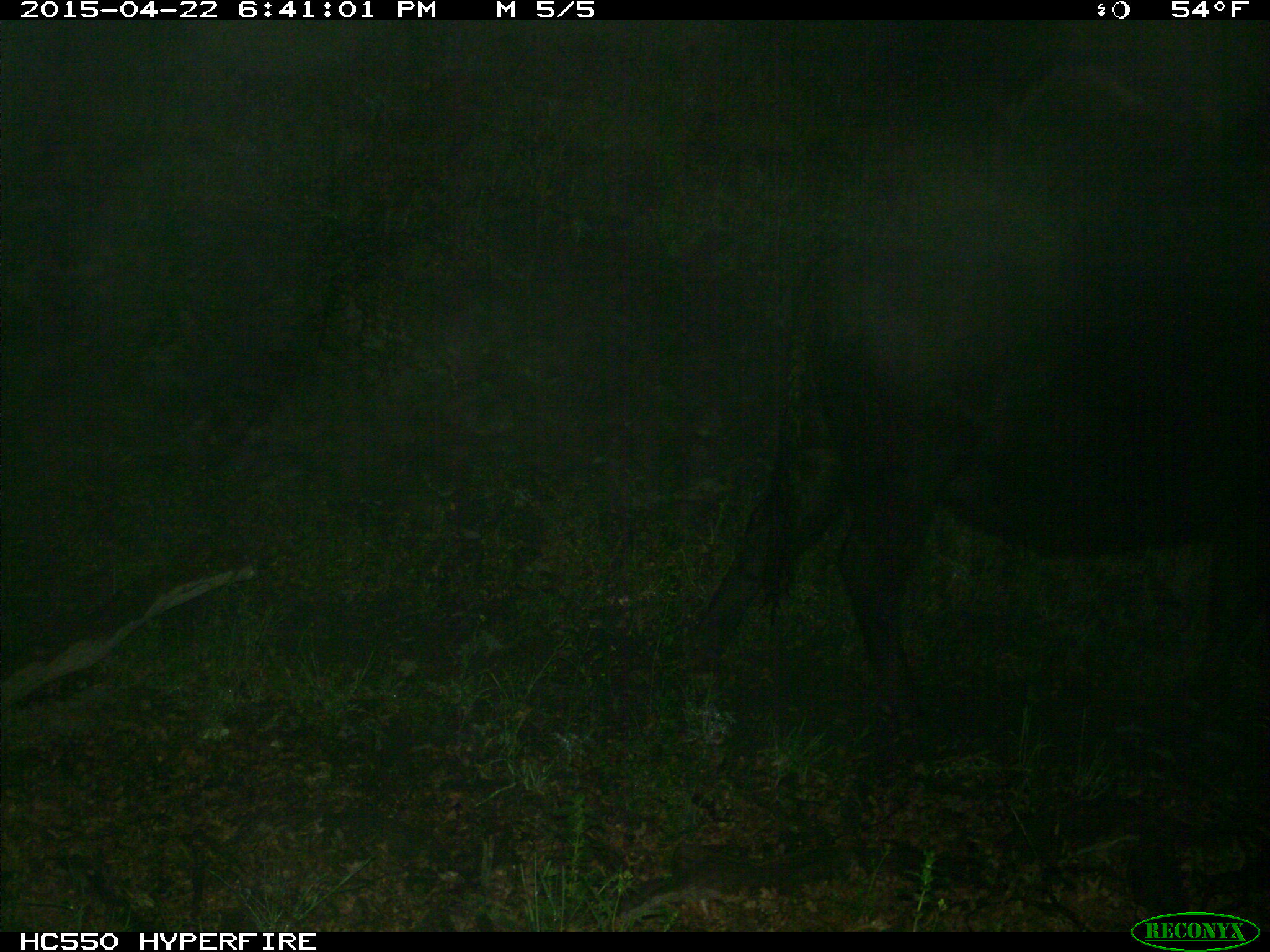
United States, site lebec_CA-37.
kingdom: Animalia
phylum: Chordata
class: Mammalia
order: Artiodactyla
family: Bovidae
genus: Bos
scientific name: Bos taurus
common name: domestic cow